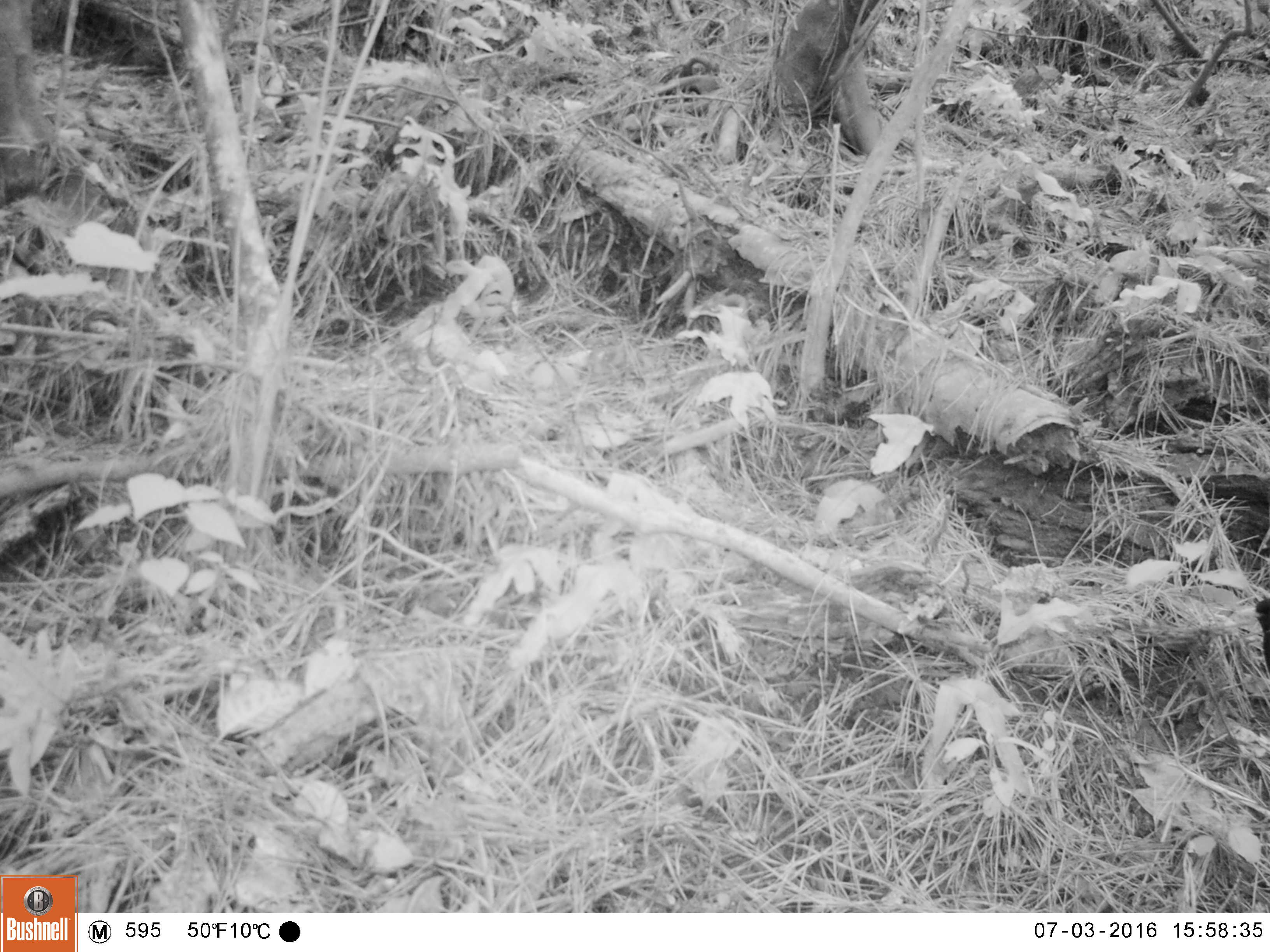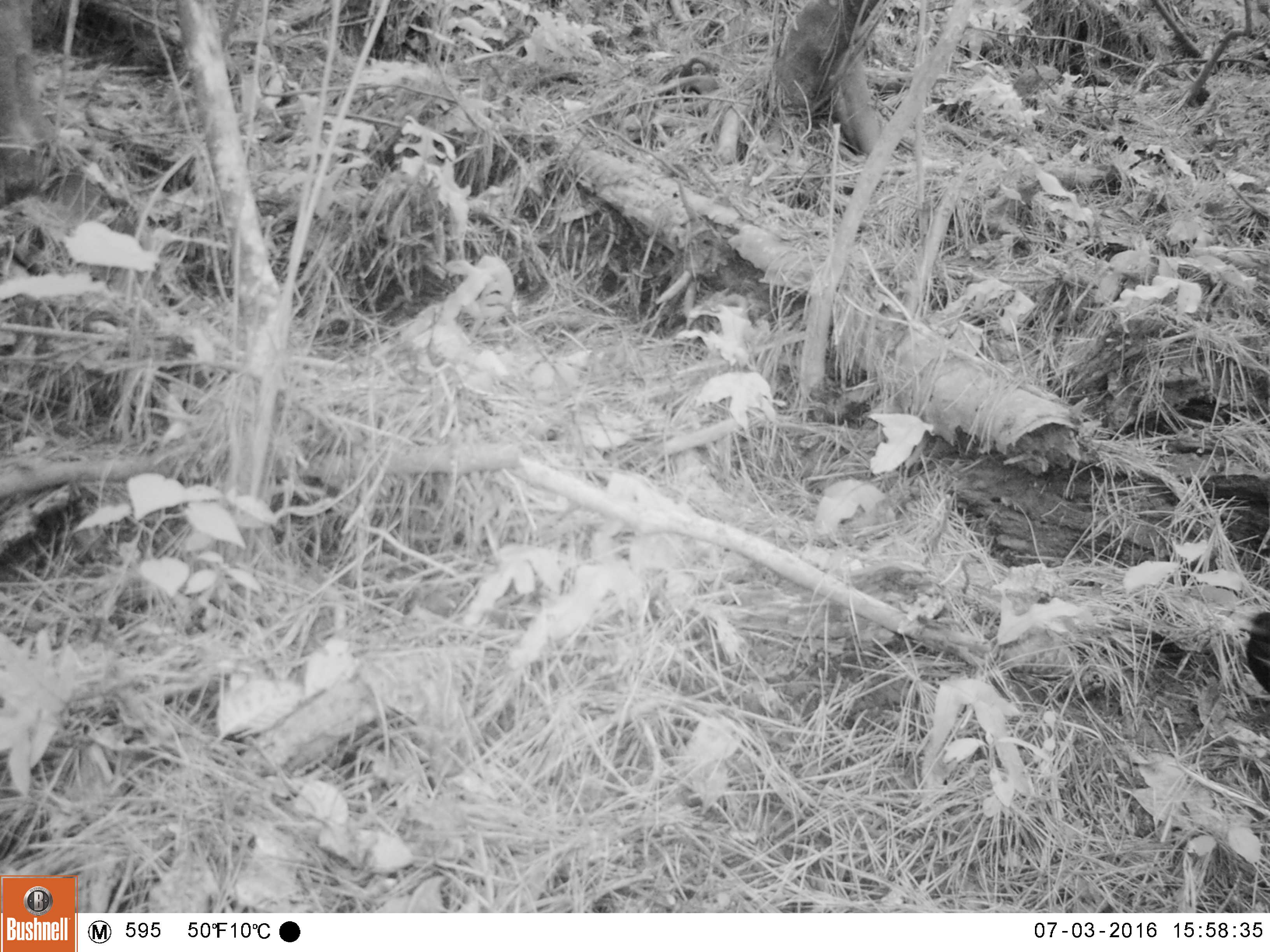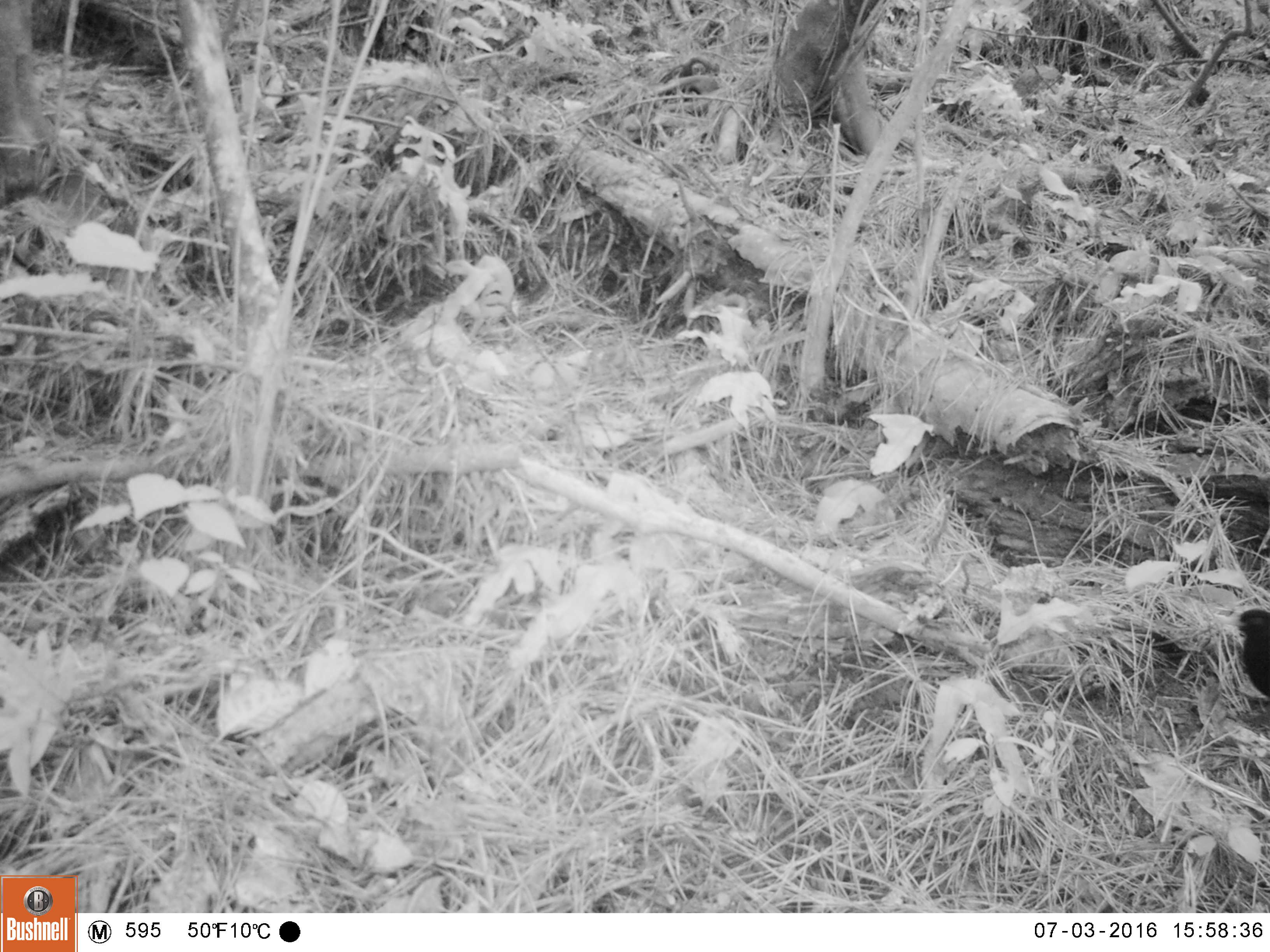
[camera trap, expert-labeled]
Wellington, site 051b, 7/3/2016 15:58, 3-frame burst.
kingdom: Animalia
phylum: Chordata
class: Aves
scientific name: Aves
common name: bird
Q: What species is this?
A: Bird (Aves).